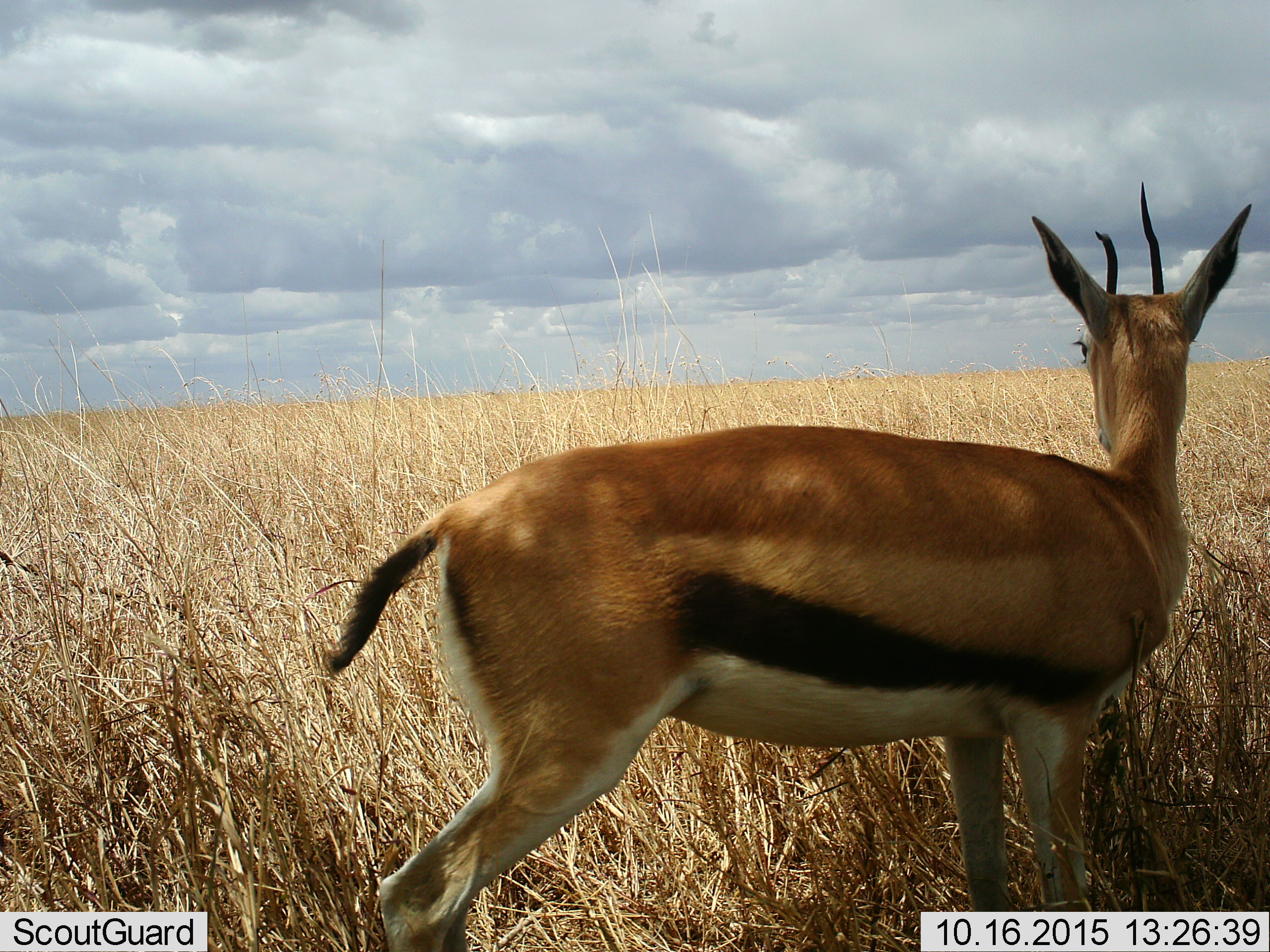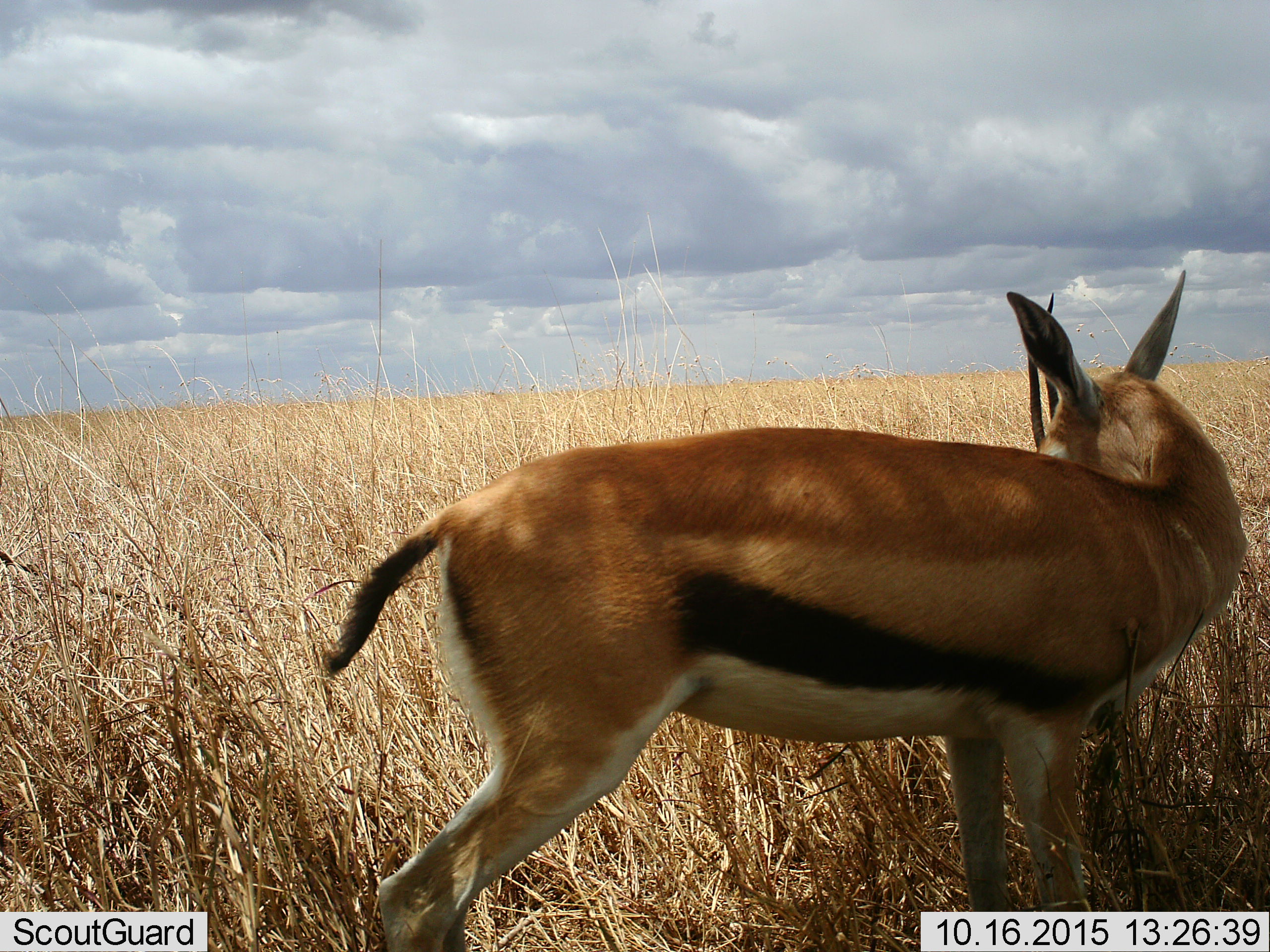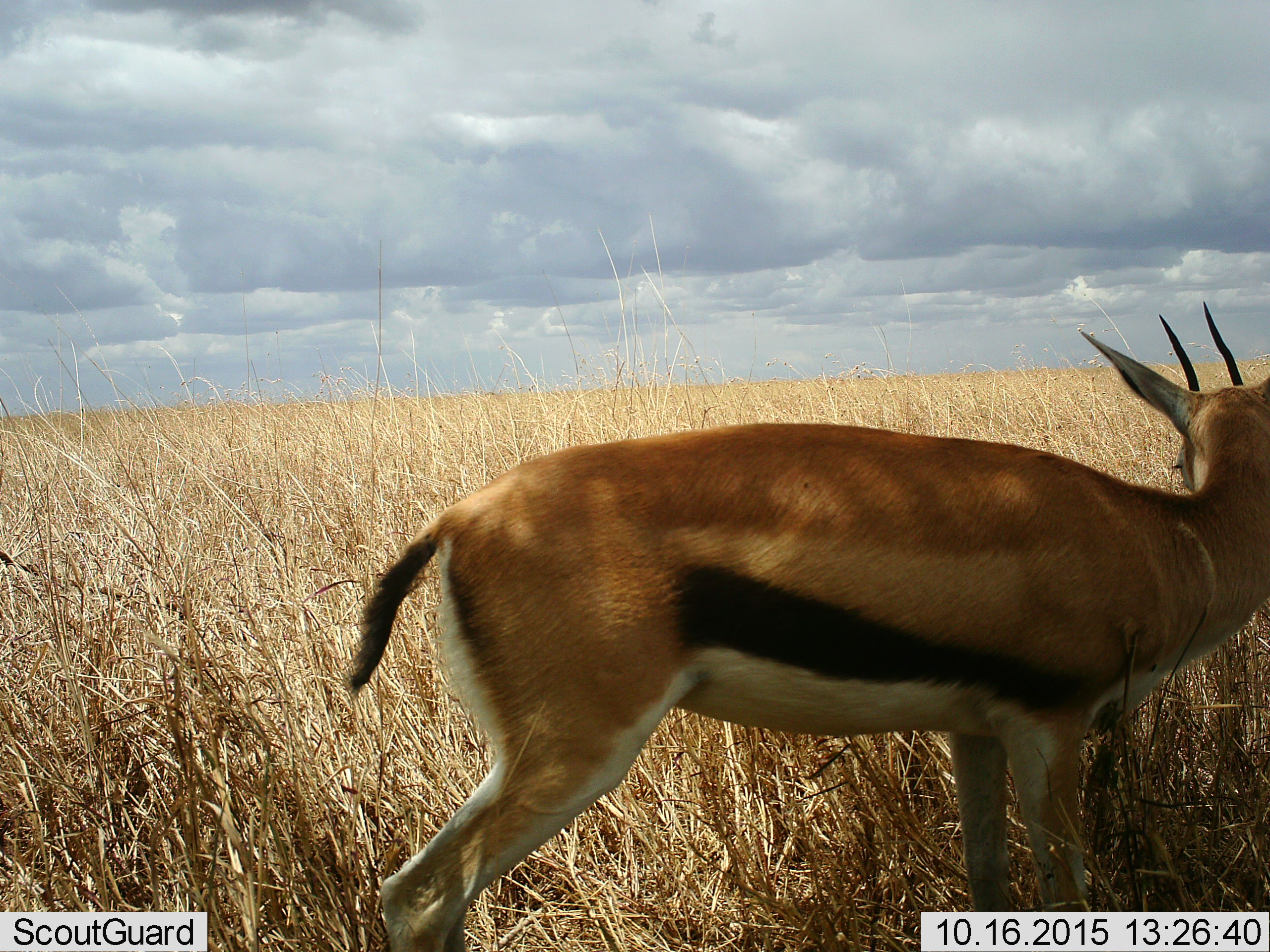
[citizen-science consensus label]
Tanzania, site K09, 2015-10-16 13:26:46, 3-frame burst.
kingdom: Animalia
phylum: Chordata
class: Mammalia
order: Artiodactyla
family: Bovidae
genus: Eudorcas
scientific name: Eudorcas thomsonii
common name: thomson's gazelle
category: gazellethomsons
Gazellethomsons (thomson's gazelle) (Eudorcas thomsonii), count 1. Behavior (volunteer vote fractions): standing 89%, resting 0%, moving 11%, interacting 0%. Young present (vote fraction): 0%. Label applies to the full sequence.